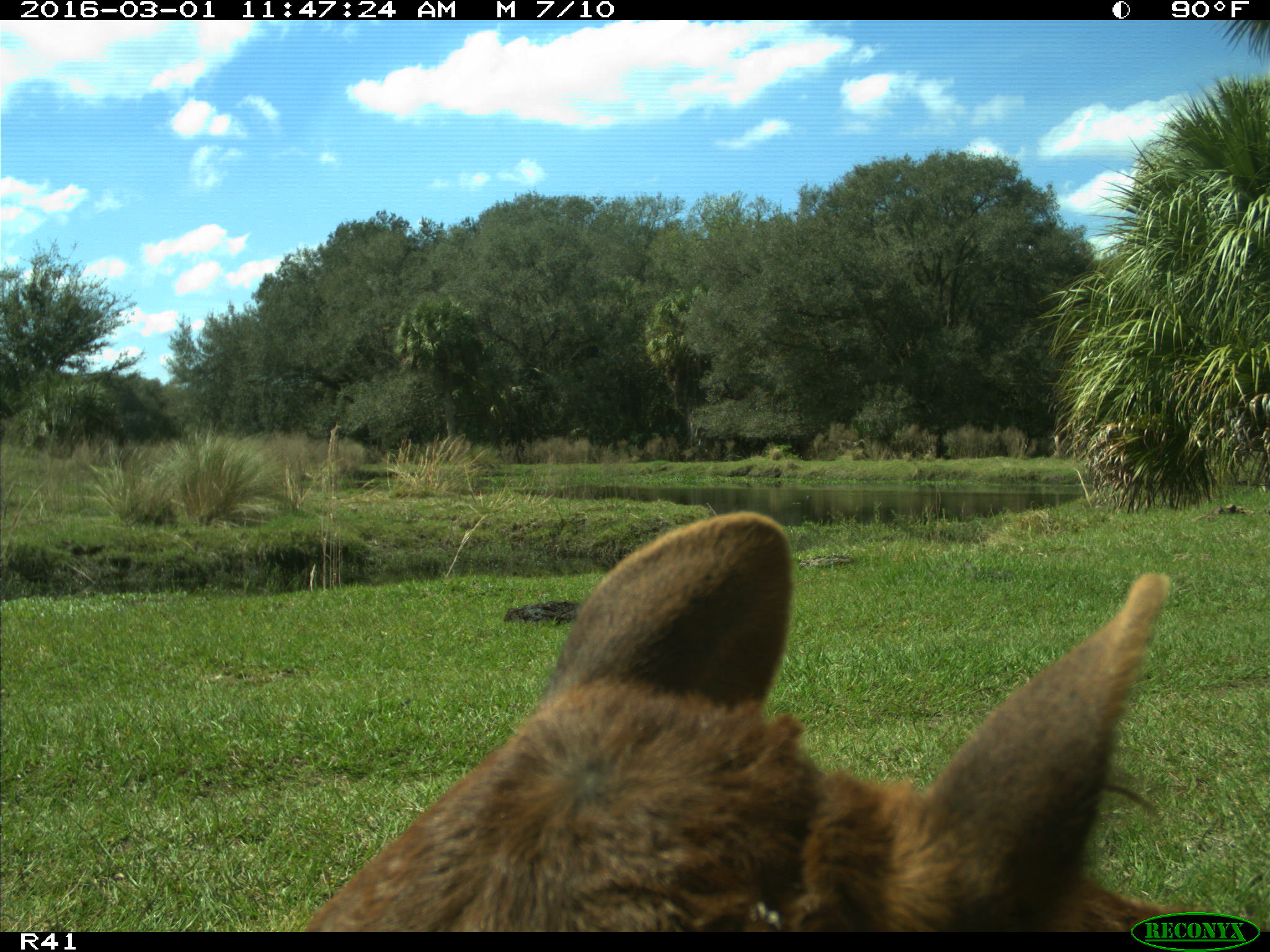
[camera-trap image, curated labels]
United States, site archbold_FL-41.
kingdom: Animalia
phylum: Chordata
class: Mammalia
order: Artiodactyla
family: Bovidae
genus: Bos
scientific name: Bos taurus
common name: domestic cow